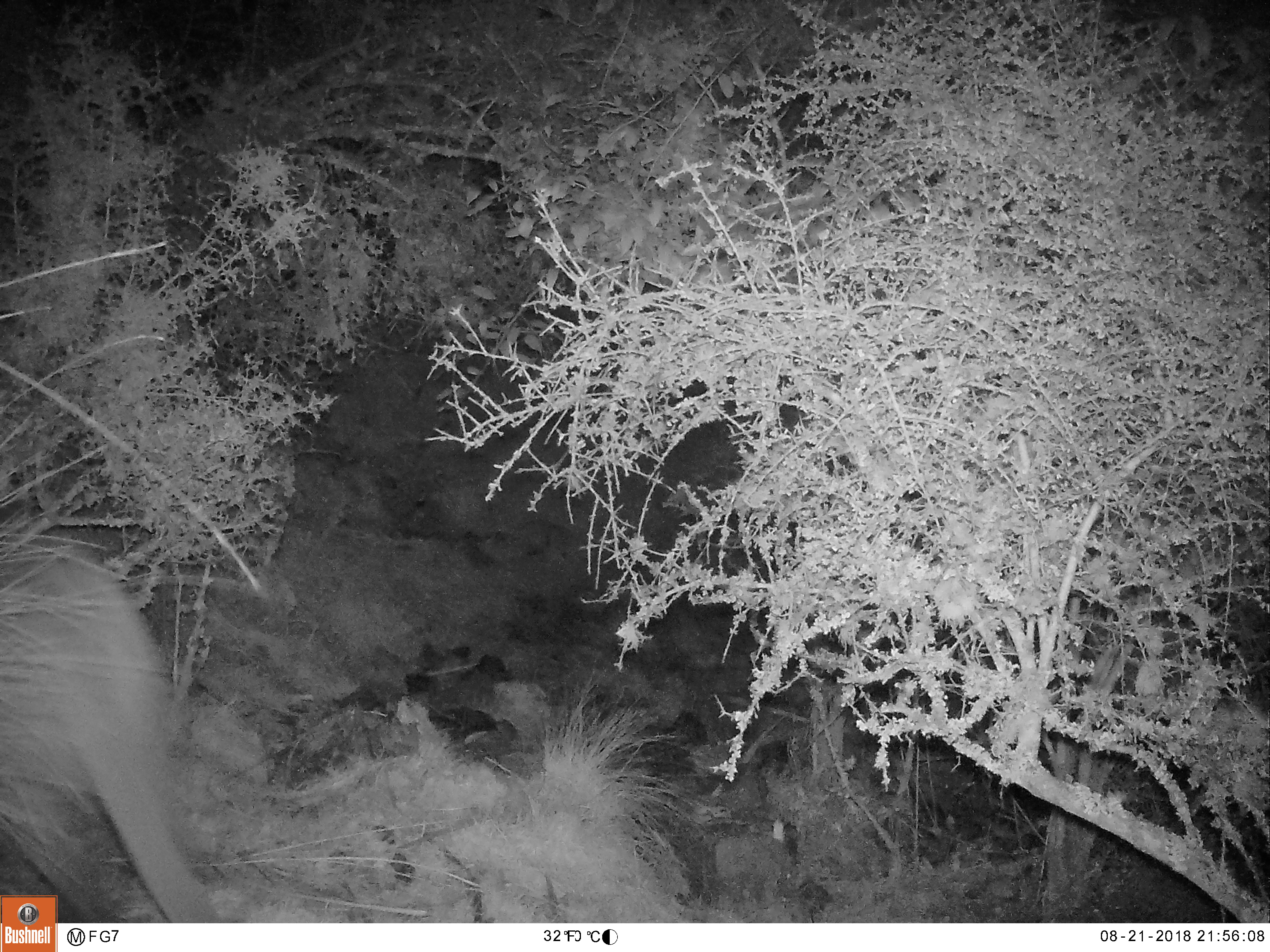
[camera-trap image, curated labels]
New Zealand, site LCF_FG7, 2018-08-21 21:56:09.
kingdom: Animalia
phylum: Chordata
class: Mammalia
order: Diprotodontia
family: Macropodidae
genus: Notamacropus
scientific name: Notamacropus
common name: wallaby